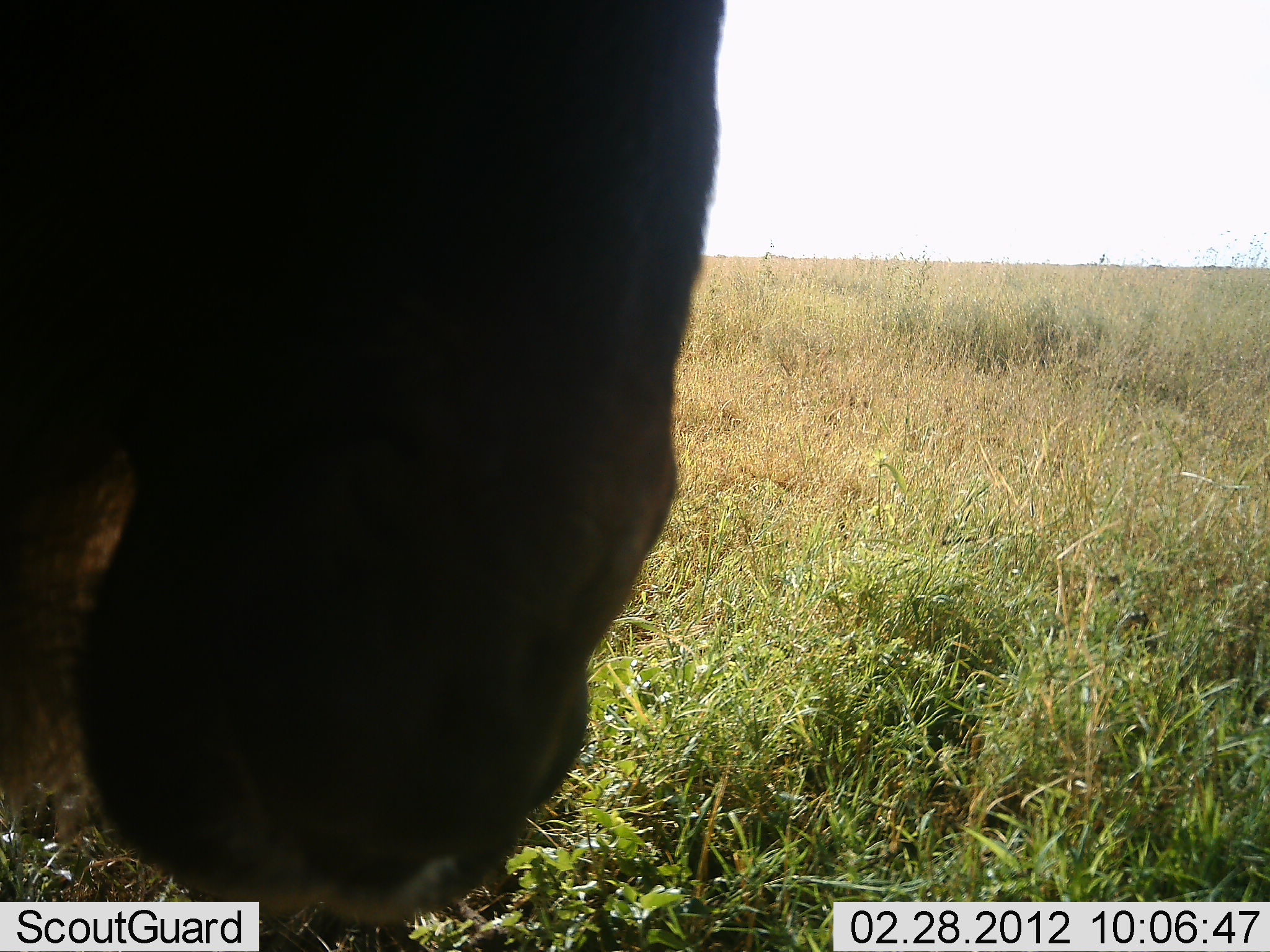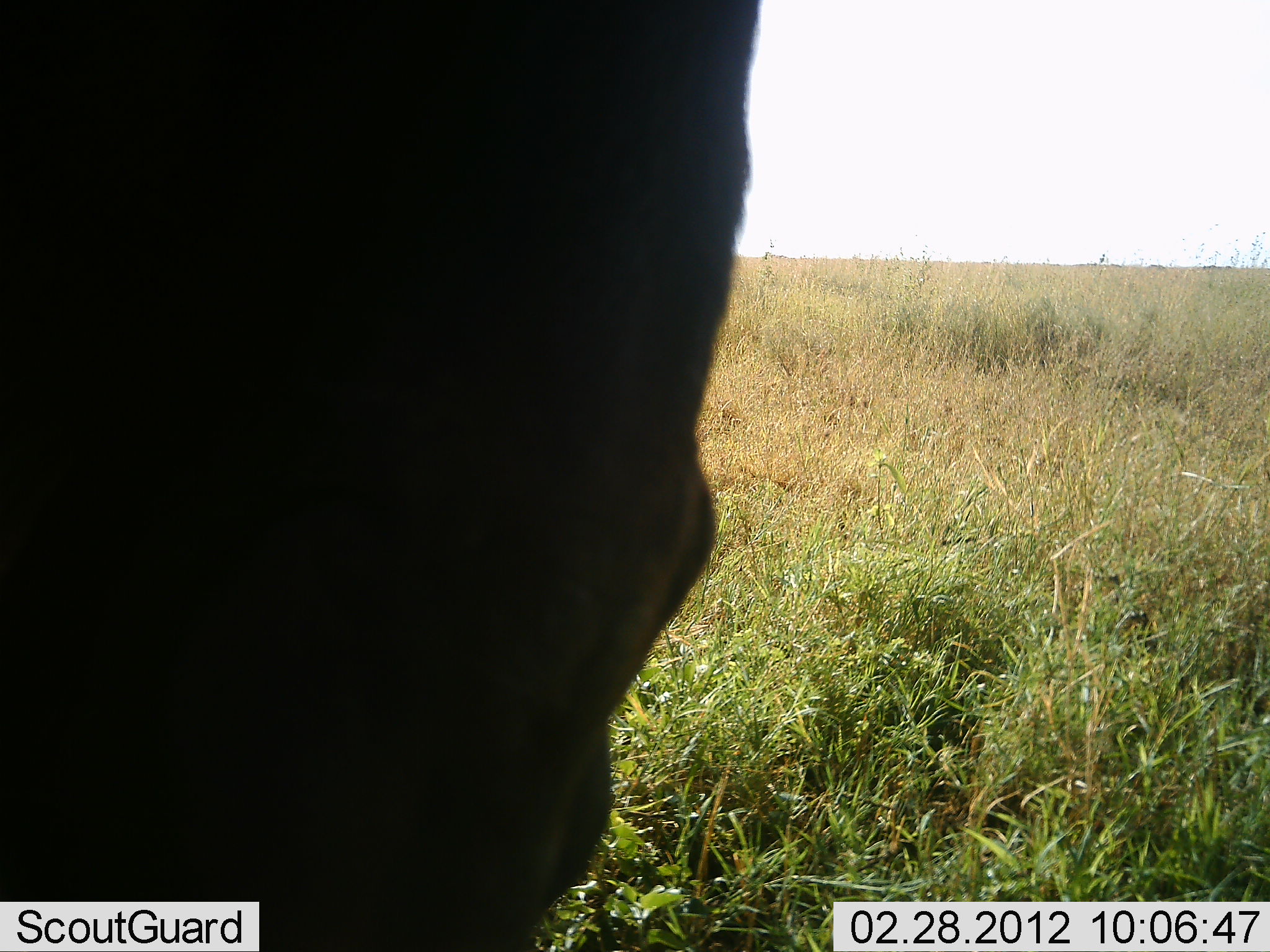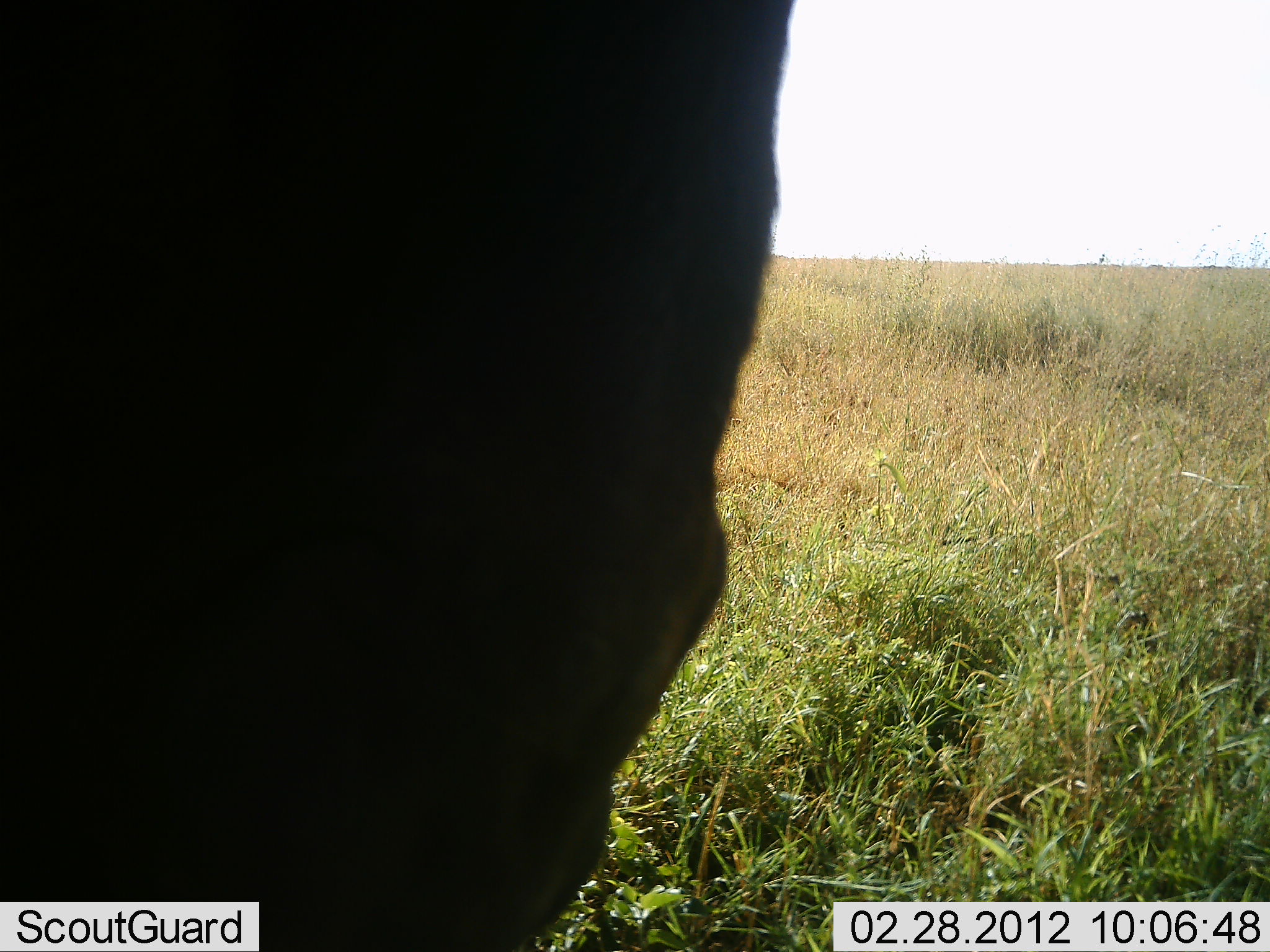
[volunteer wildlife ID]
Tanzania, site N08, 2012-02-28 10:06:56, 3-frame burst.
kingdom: Animalia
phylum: Chordata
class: Mammalia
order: Artiodactyla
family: Bovidae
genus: Connochaetes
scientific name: Connochaetes taurinus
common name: blue wildebeest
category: wildebeest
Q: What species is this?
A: Wildebeest (blue wildebeest) (Connochaetes taurinus).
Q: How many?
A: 1.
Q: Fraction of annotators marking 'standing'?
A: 69%.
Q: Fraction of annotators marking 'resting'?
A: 0%.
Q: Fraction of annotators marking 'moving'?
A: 0%.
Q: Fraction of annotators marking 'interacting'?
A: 0%.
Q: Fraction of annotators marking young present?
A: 0%.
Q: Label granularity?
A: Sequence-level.